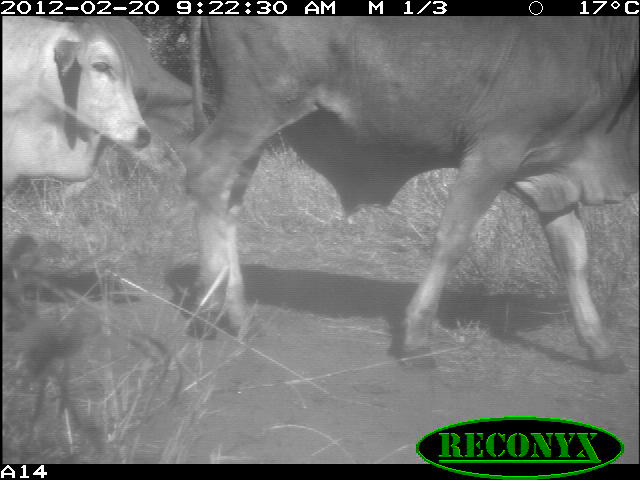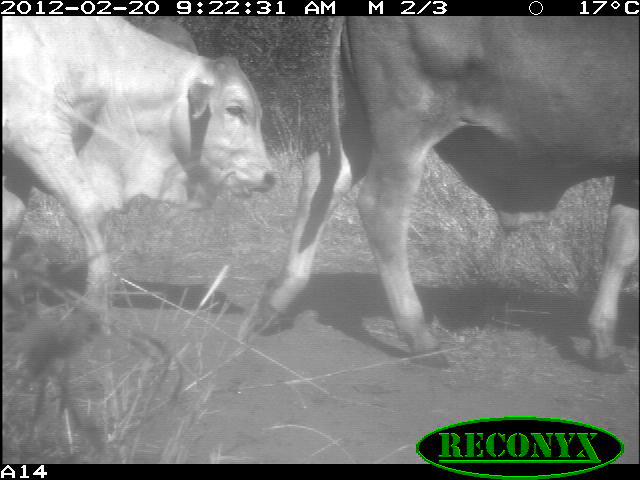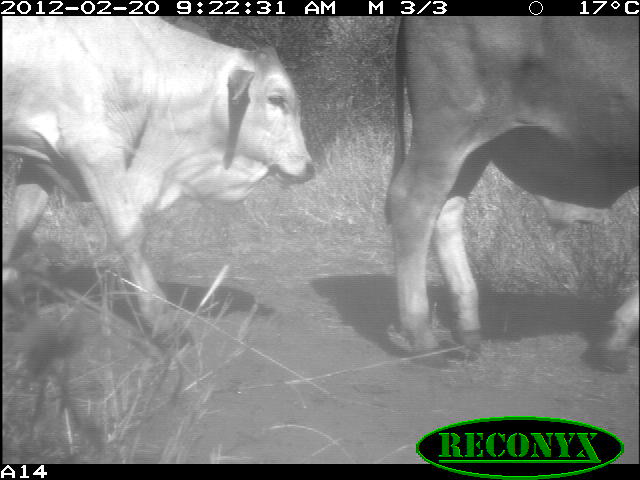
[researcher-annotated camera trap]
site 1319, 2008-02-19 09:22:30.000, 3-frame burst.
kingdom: Animalia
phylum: Chordata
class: Mammalia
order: Artiodactyla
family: Bovidae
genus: Bos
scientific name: Bos taurus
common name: domestic cattle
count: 3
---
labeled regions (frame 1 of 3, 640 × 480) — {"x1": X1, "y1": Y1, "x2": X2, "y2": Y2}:
bos taurus: {"x1": 178, "y1": 15, "x2": 640, "y2": 377}; {"x1": 0, "y1": 16, "x2": 152, "y2": 200}; {"x1": 88, "y1": 14, "x2": 194, "y2": 116}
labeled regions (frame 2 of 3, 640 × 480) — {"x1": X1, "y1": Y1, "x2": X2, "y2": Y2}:
bos taurus: {"x1": 238, "y1": 16, "x2": 640, "y2": 373}; {"x1": 0, "y1": 15, "x2": 275, "y2": 333}; {"x1": 130, "y1": 13, "x2": 198, "y2": 54}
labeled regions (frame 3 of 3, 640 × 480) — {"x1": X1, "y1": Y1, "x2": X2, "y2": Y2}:
bos taurus: {"x1": 0, "y1": 15, "x2": 315, "y2": 351}; {"x1": 383, "y1": 15, "x2": 640, "y2": 375}